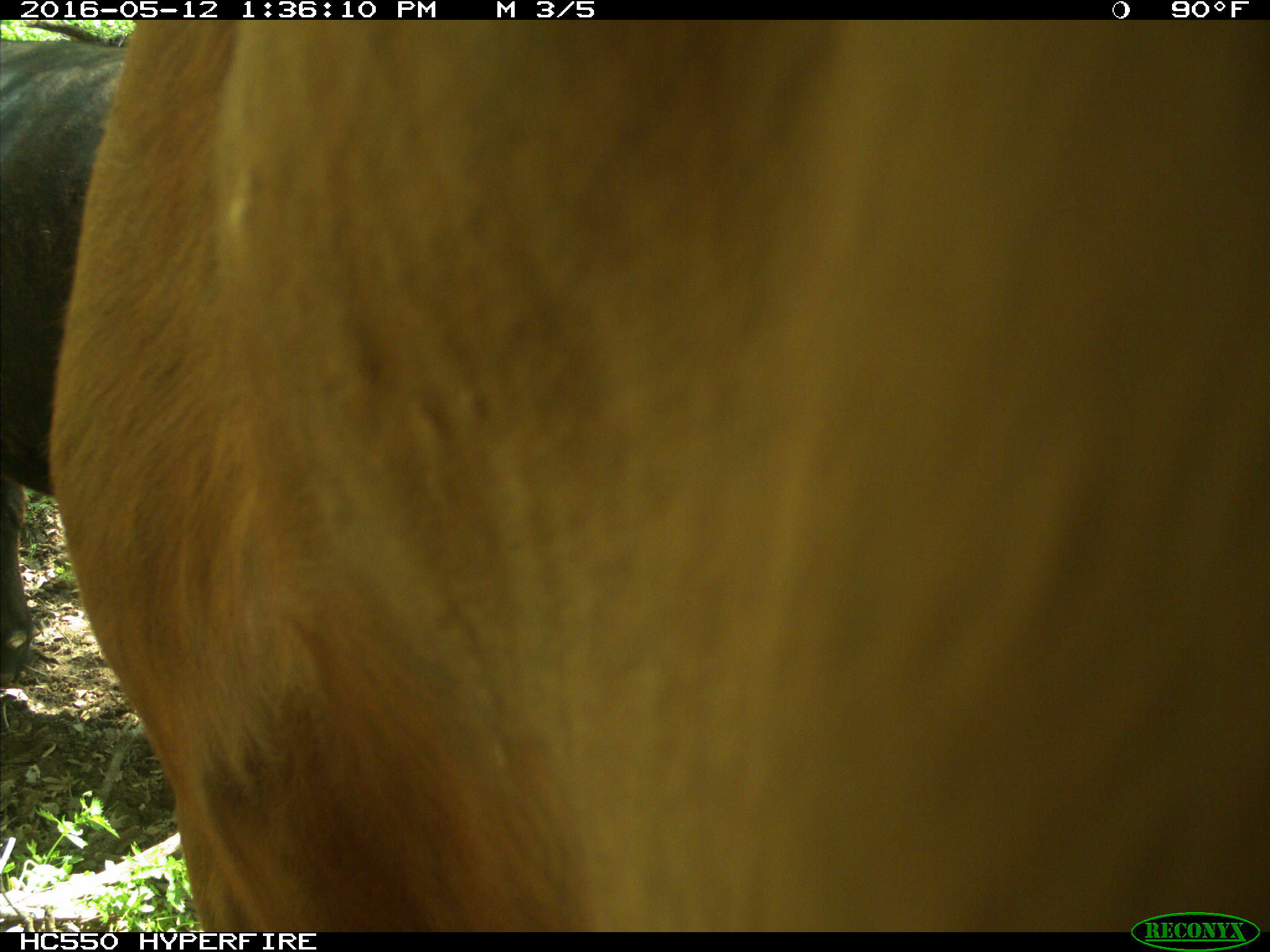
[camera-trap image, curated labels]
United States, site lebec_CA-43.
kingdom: Animalia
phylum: Chordata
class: Mammalia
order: Artiodactyla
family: Bovidae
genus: Bos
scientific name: Bos taurus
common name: domestic cow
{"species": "Bos taurus (domestic cow)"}